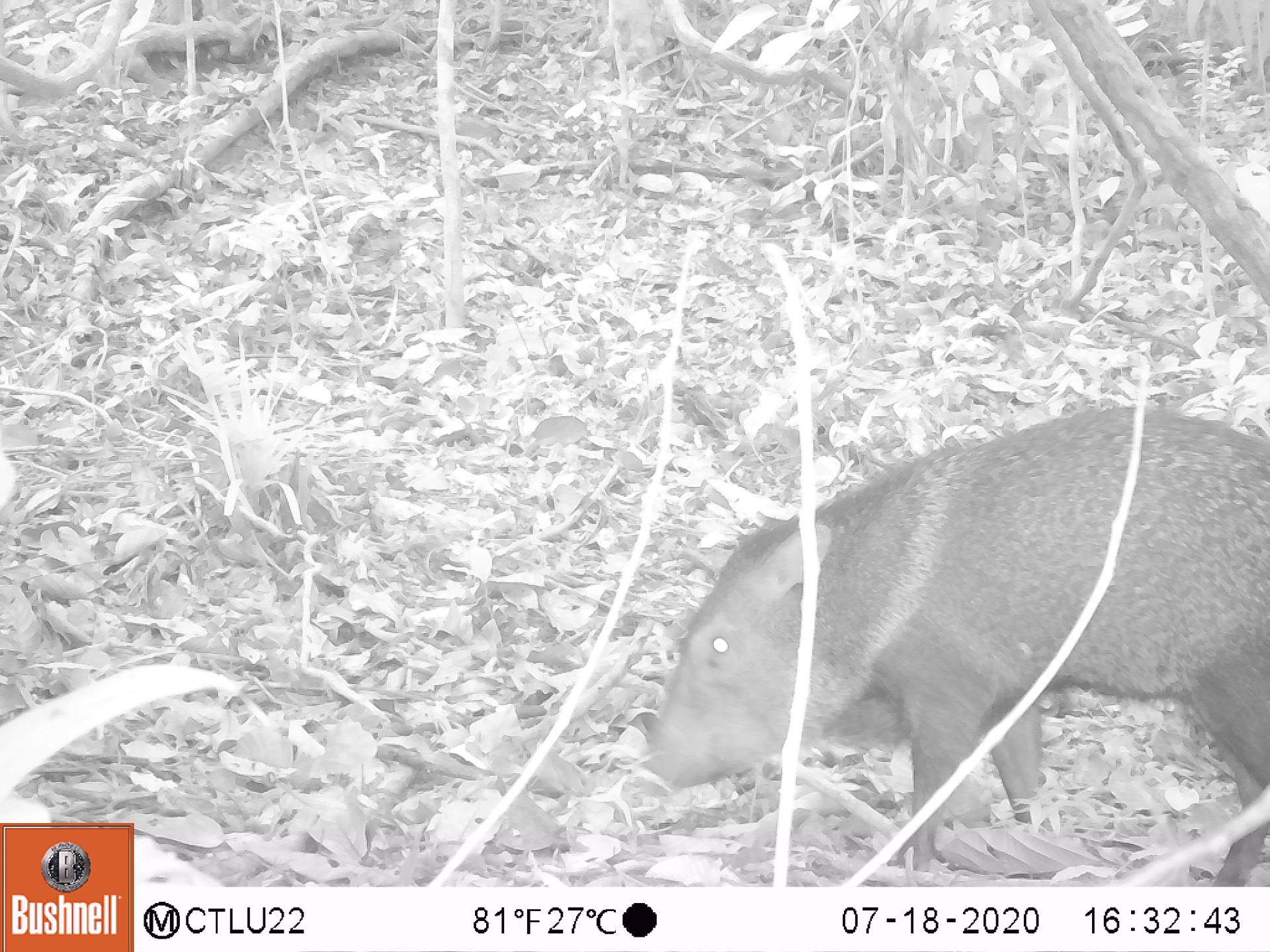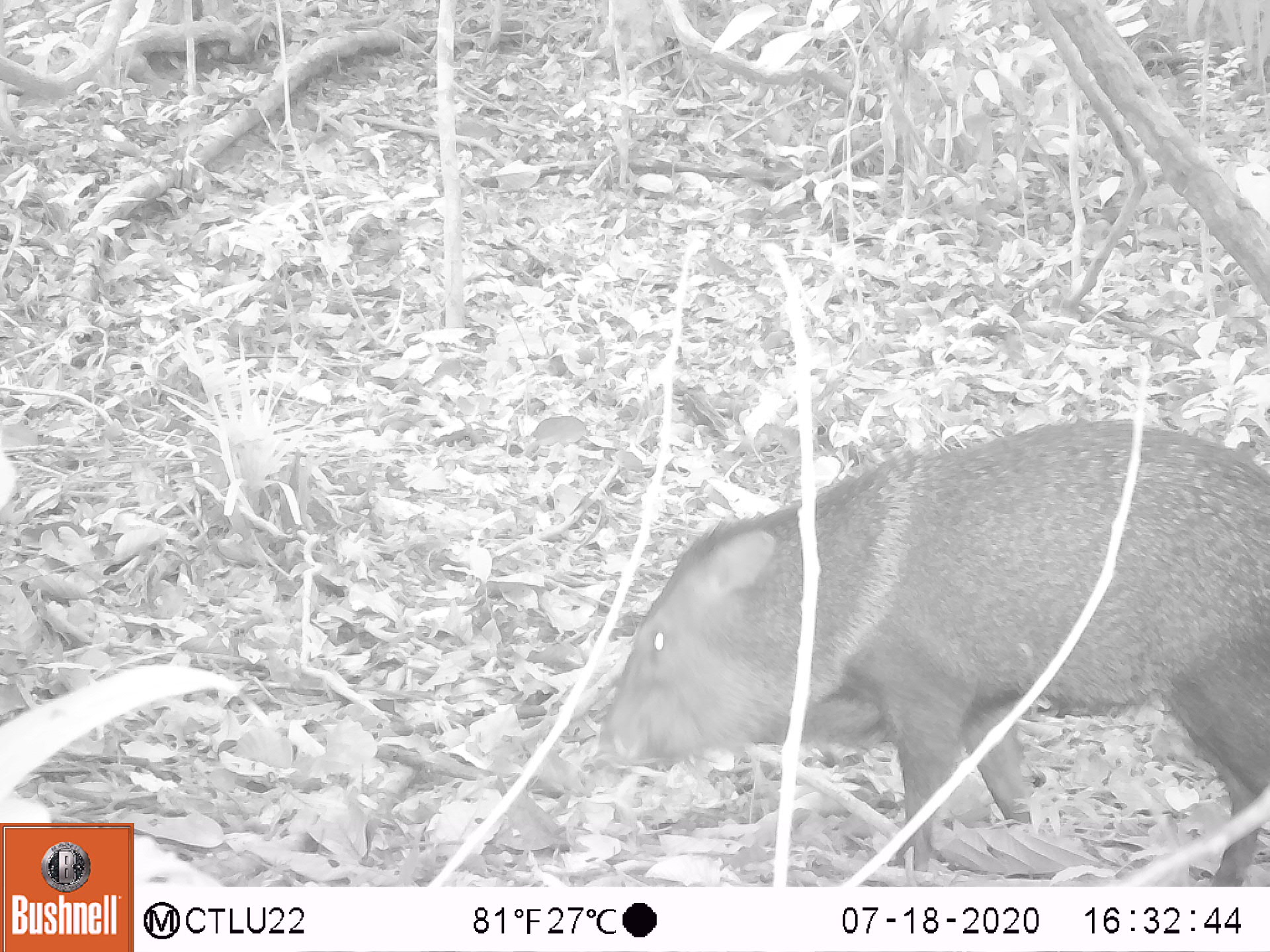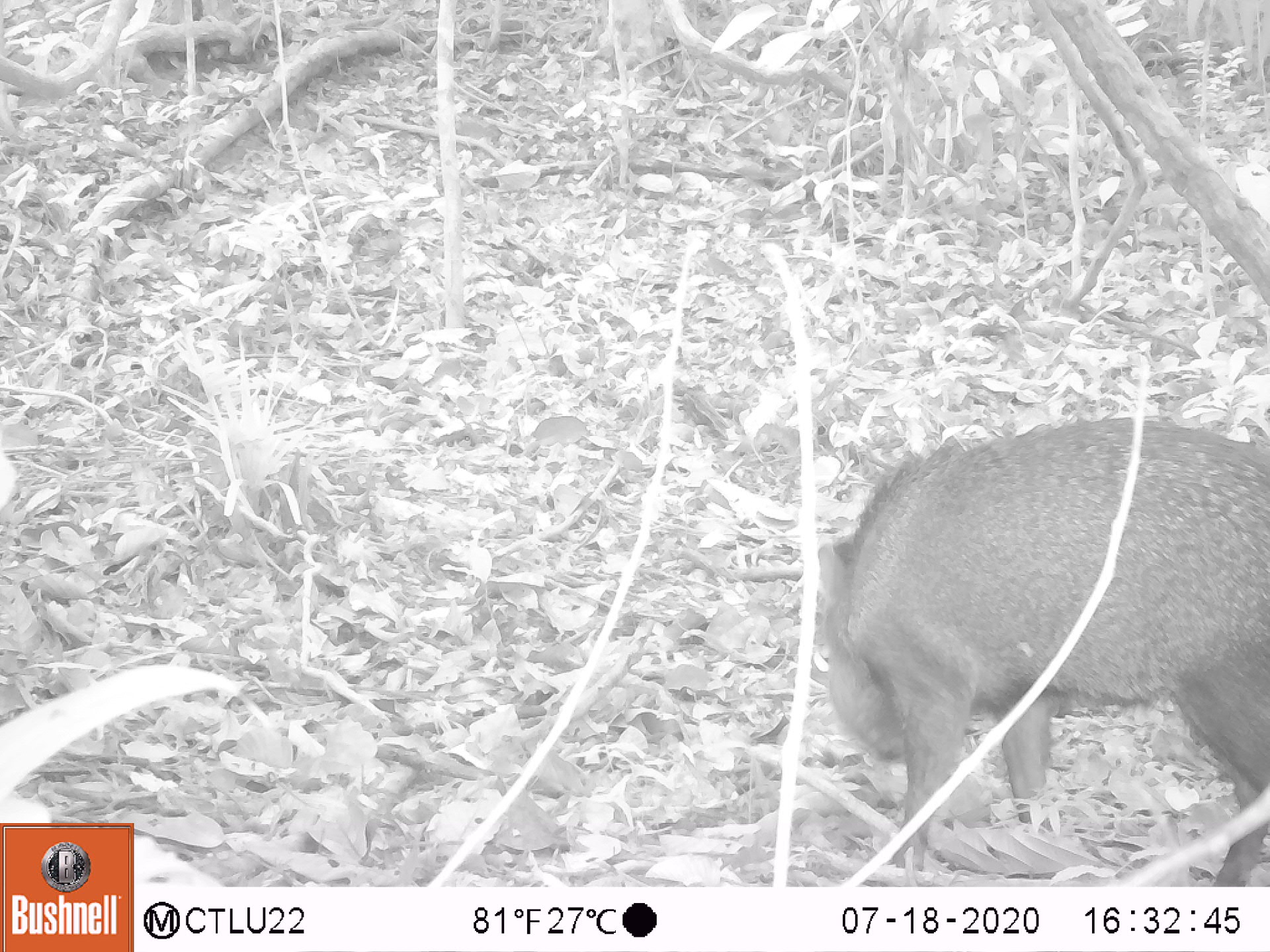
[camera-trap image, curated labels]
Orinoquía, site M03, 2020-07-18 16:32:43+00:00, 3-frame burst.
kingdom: Animalia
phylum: Chordata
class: Mammalia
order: Artiodactyla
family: Tayassuidae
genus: Pecari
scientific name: Pecari tajacu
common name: collared peccary